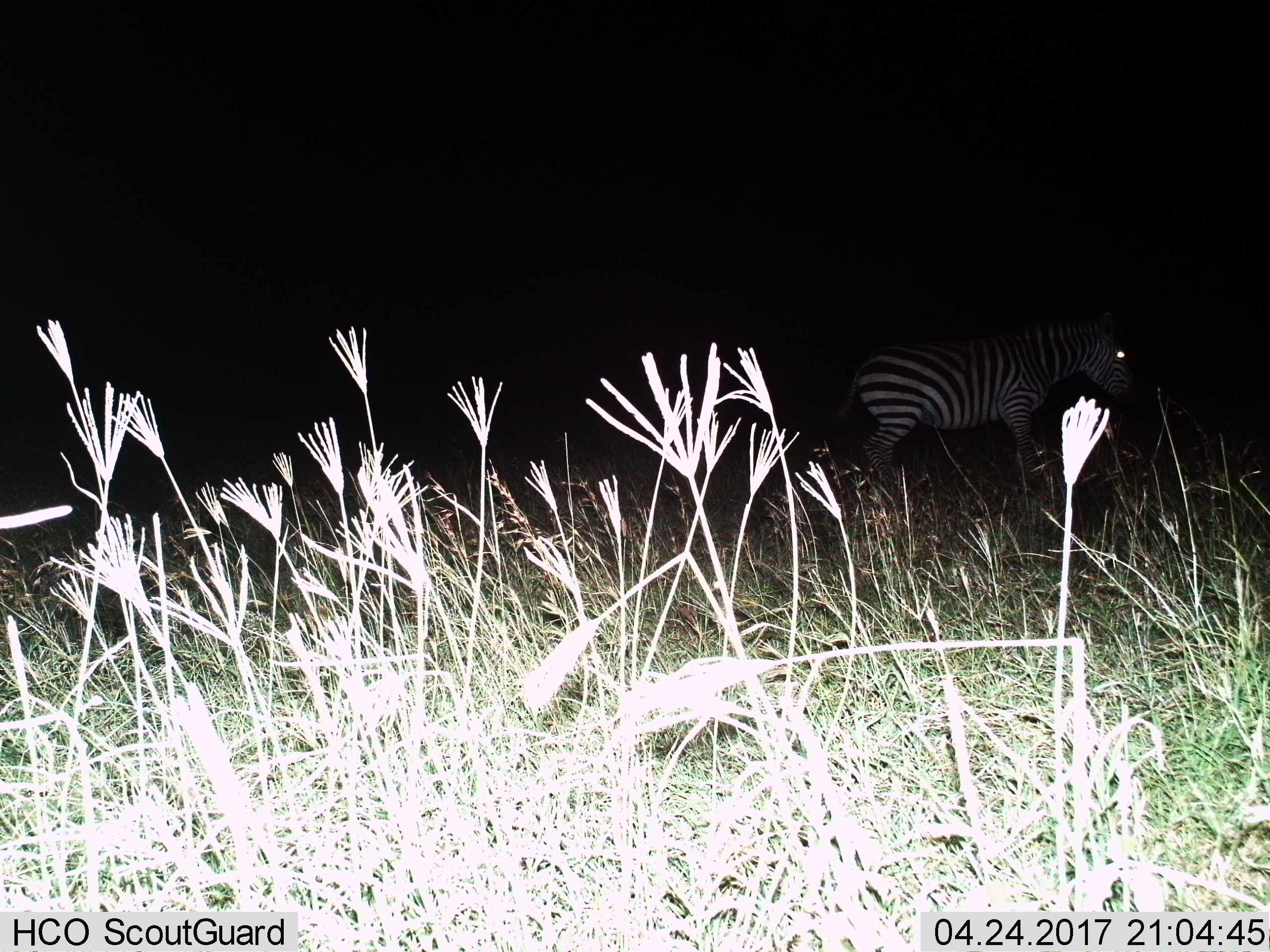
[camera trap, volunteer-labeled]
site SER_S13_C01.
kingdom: Animalia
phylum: Chordata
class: Mammalia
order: Perissodactyla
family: Equidae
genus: Equus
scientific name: Equus quagga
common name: plains zebra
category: zebraplains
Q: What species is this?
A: Zebraplains (plains zebra) (Equus quagga).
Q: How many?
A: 1.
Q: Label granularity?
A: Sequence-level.